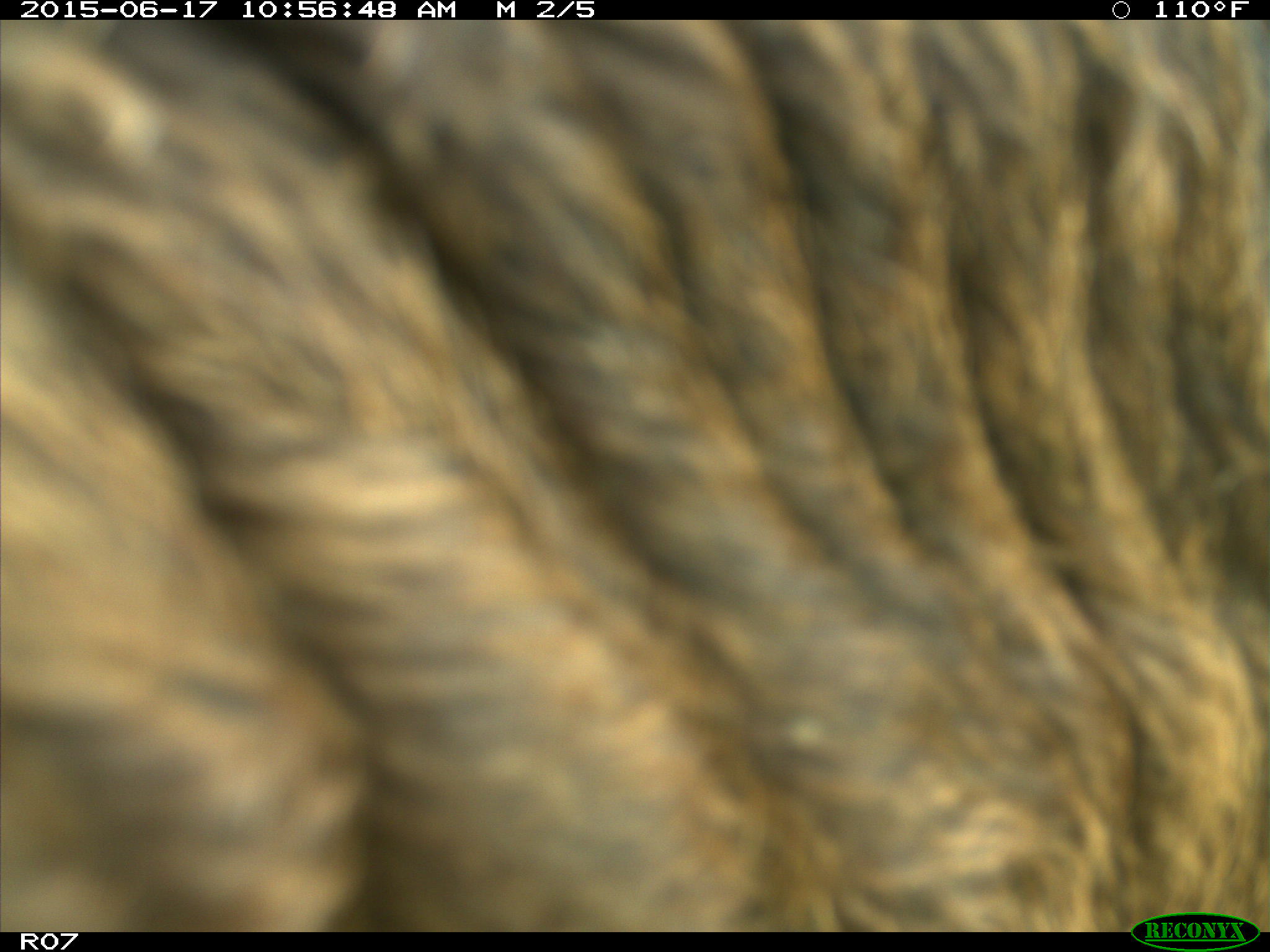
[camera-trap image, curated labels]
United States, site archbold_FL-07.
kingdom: Animalia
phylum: Chordata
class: Mammalia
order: Artiodactyla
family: Bovidae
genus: Bos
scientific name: Bos taurus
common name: domestic cow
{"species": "Bos taurus (domestic cow)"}